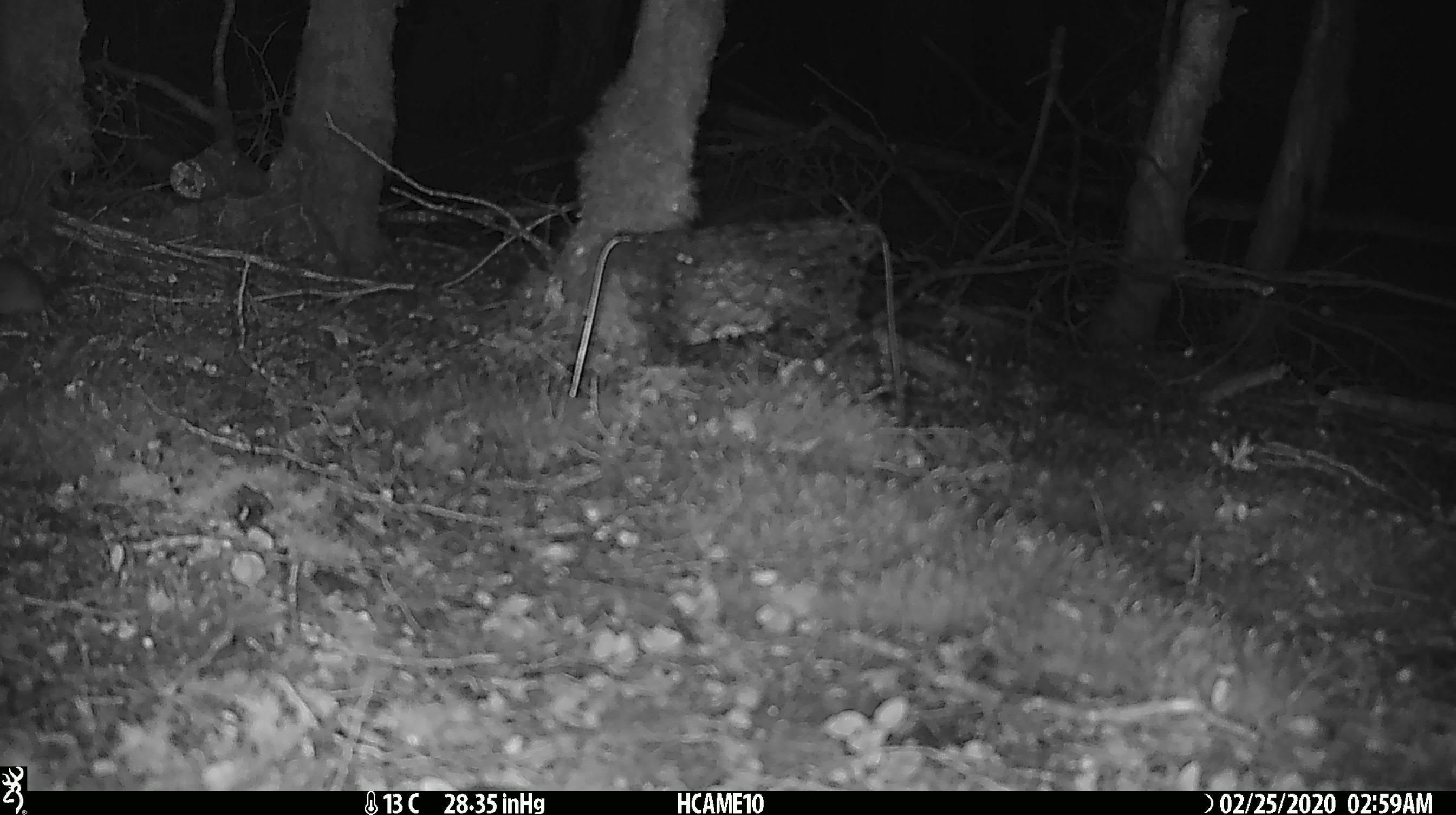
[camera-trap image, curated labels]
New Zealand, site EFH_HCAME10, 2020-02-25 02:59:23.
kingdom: Animalia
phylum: Chordata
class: Mammalia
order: Rodentia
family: Muridae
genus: Mus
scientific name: Mus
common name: mouse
Mouse (Mus).